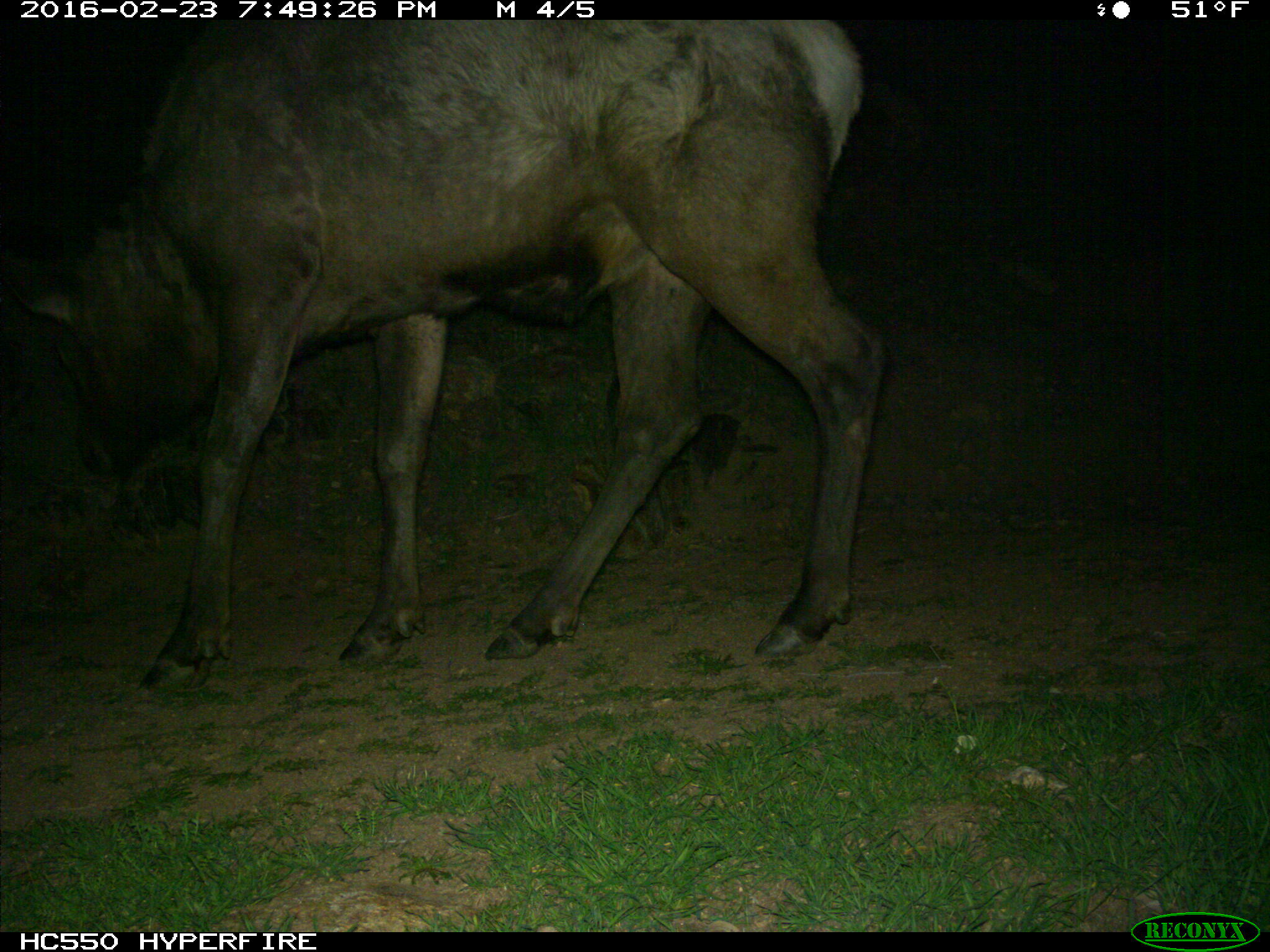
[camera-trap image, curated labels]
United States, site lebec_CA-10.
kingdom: Animalia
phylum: Chordata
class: Mammalia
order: Artiodactyla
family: Cervidae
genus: Cervus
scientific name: Cervus canadensis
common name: elk